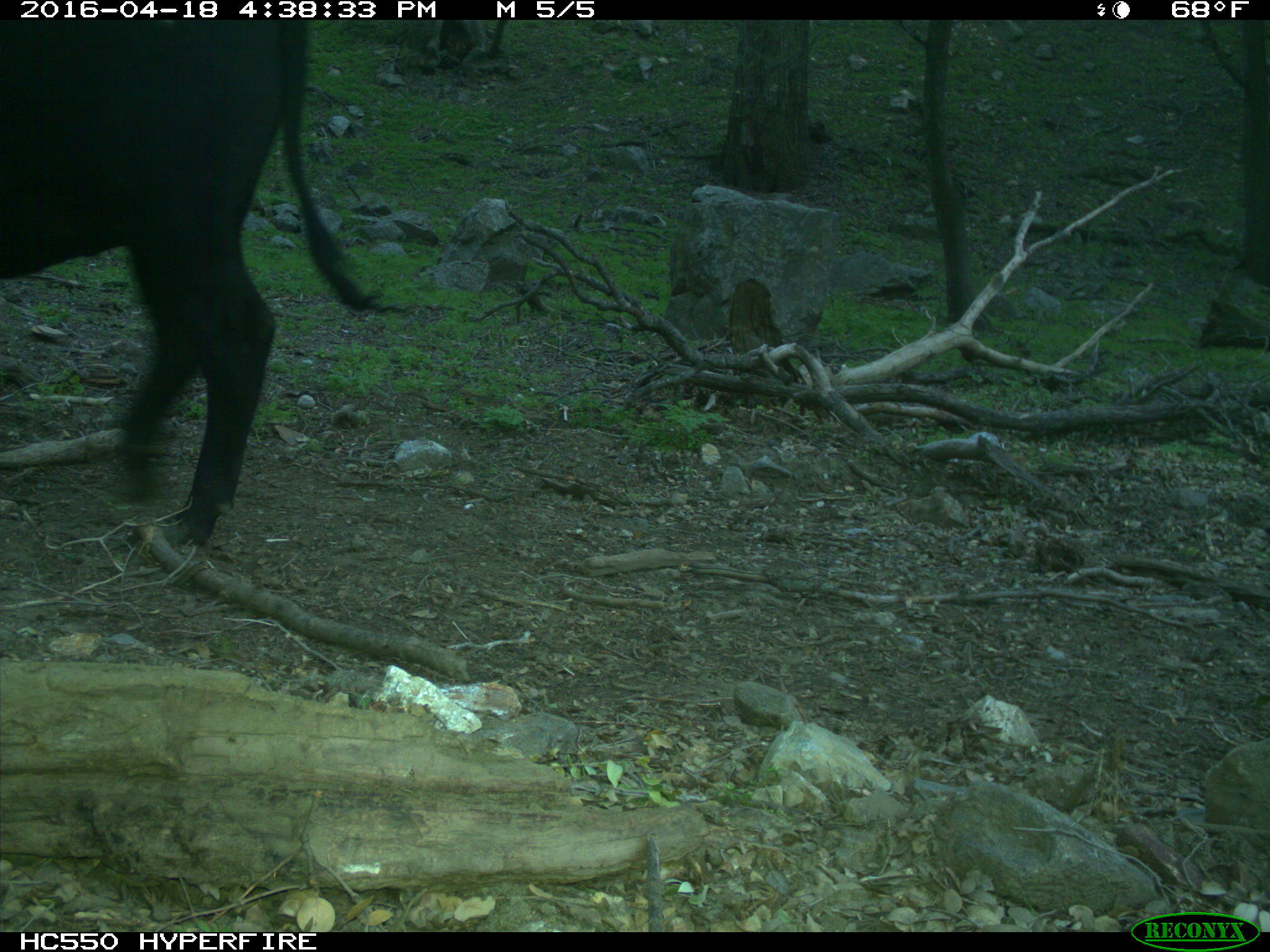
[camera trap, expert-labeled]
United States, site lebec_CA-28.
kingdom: Animalia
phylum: Chordata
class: Mammalia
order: Artiodactyla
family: Bovidae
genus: Bos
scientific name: Bos taurus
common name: domestic cow